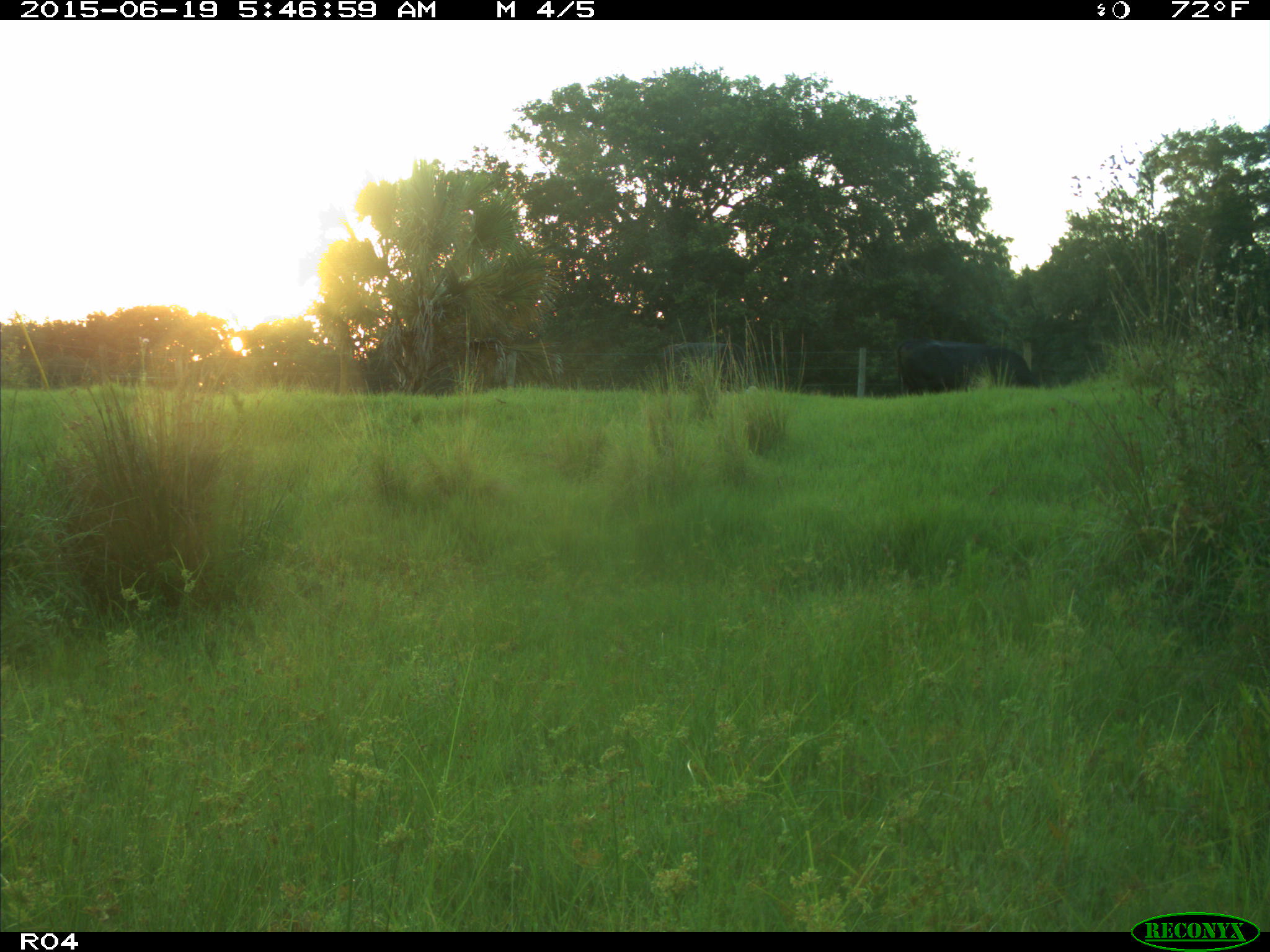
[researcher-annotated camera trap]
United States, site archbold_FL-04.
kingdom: Animalia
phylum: Chordata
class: Mammalia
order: Artiodactyla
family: Bovidae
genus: Bos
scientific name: Bos taurus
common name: domestic cow